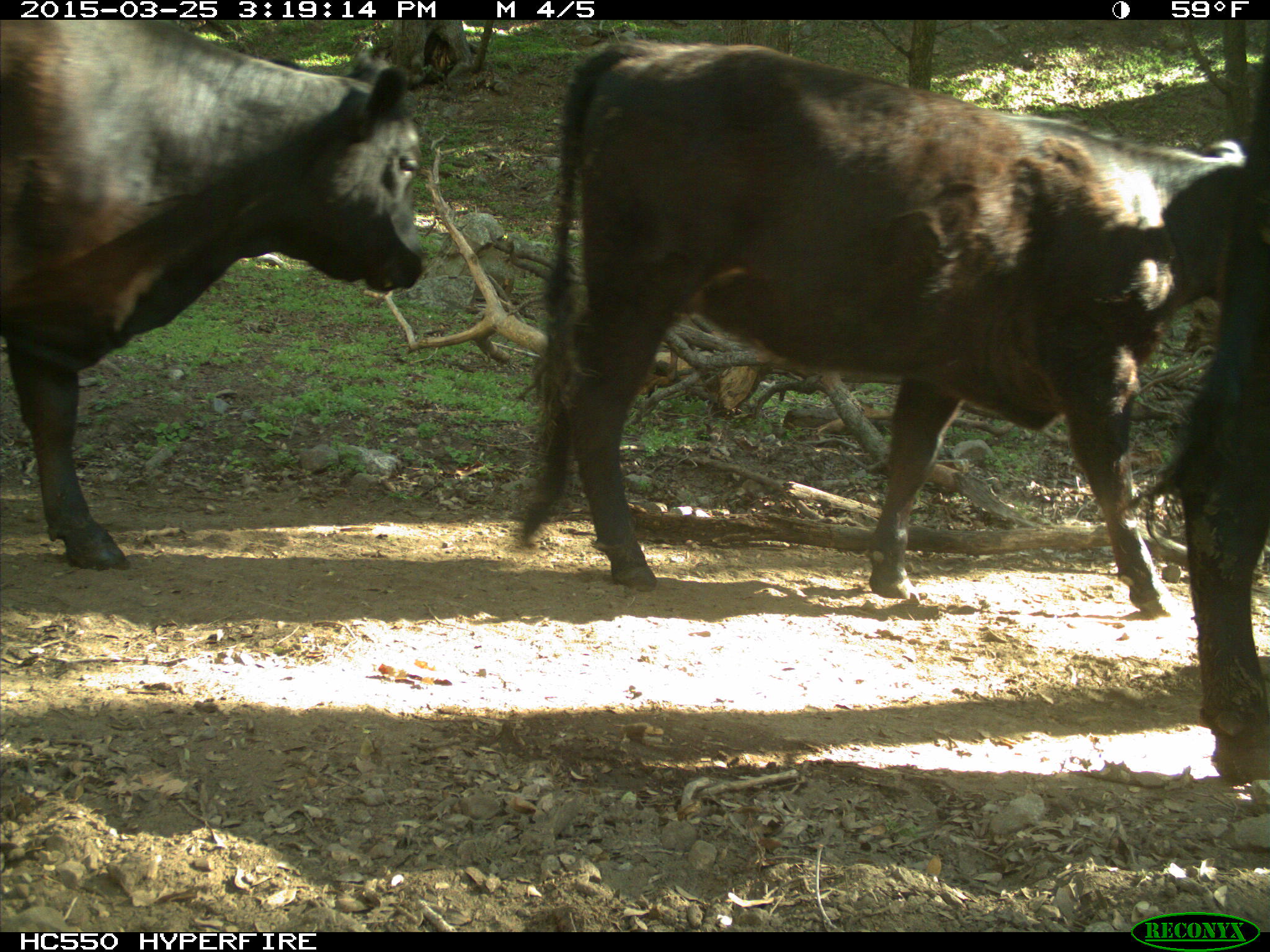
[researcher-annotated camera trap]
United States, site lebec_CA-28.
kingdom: Animalia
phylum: Chordata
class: Mammalia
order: Artiodactyla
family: Bovidae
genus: Bos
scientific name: Bos taurus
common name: domestic cow